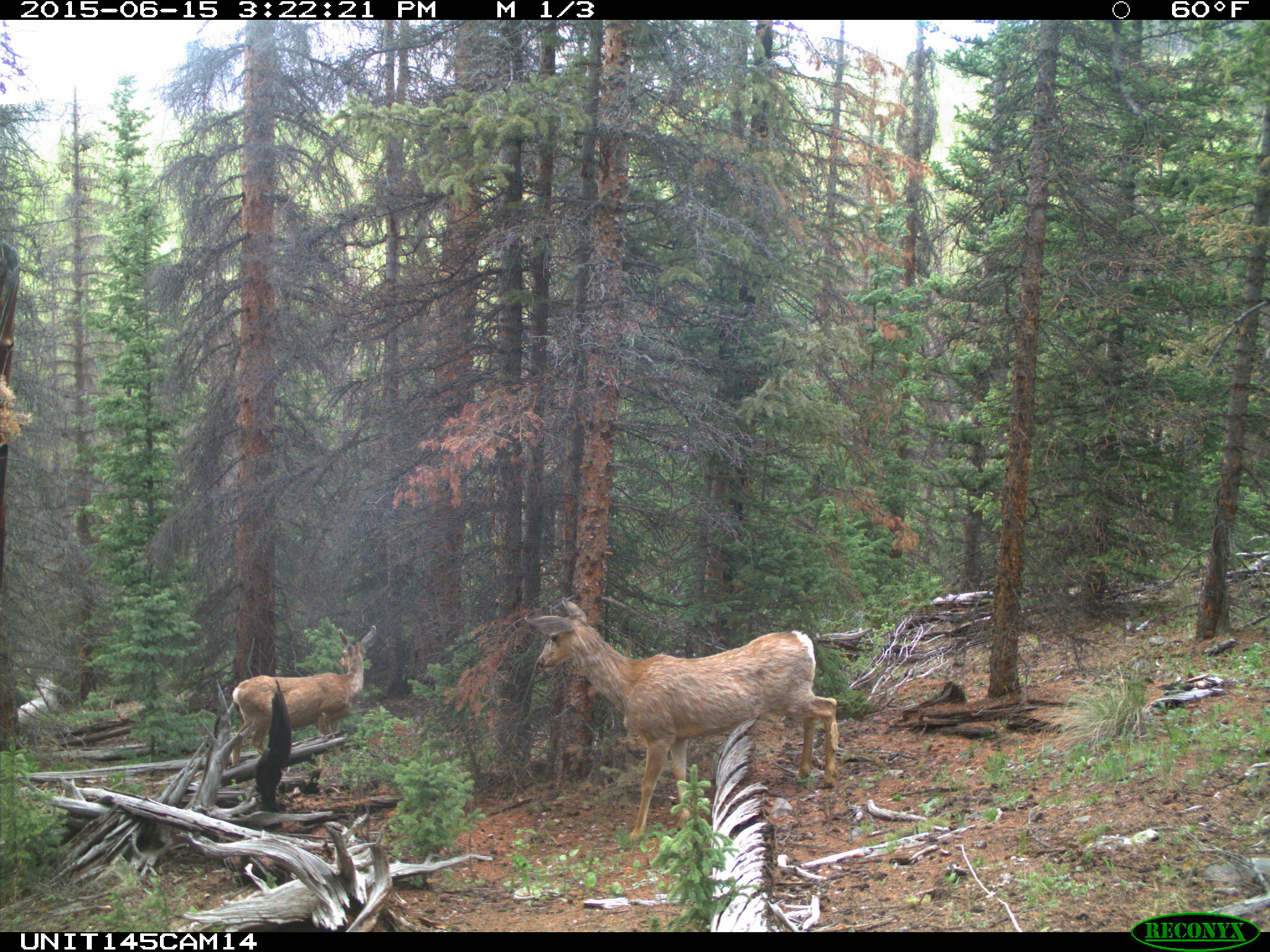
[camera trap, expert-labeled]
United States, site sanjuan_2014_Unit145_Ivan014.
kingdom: Animalia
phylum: Chordata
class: Mammalia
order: Artiodactyla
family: Cervidae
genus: Odocoileus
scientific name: Odocoileus hemionus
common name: mule deer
Odocoileus hemionus (mule deer).